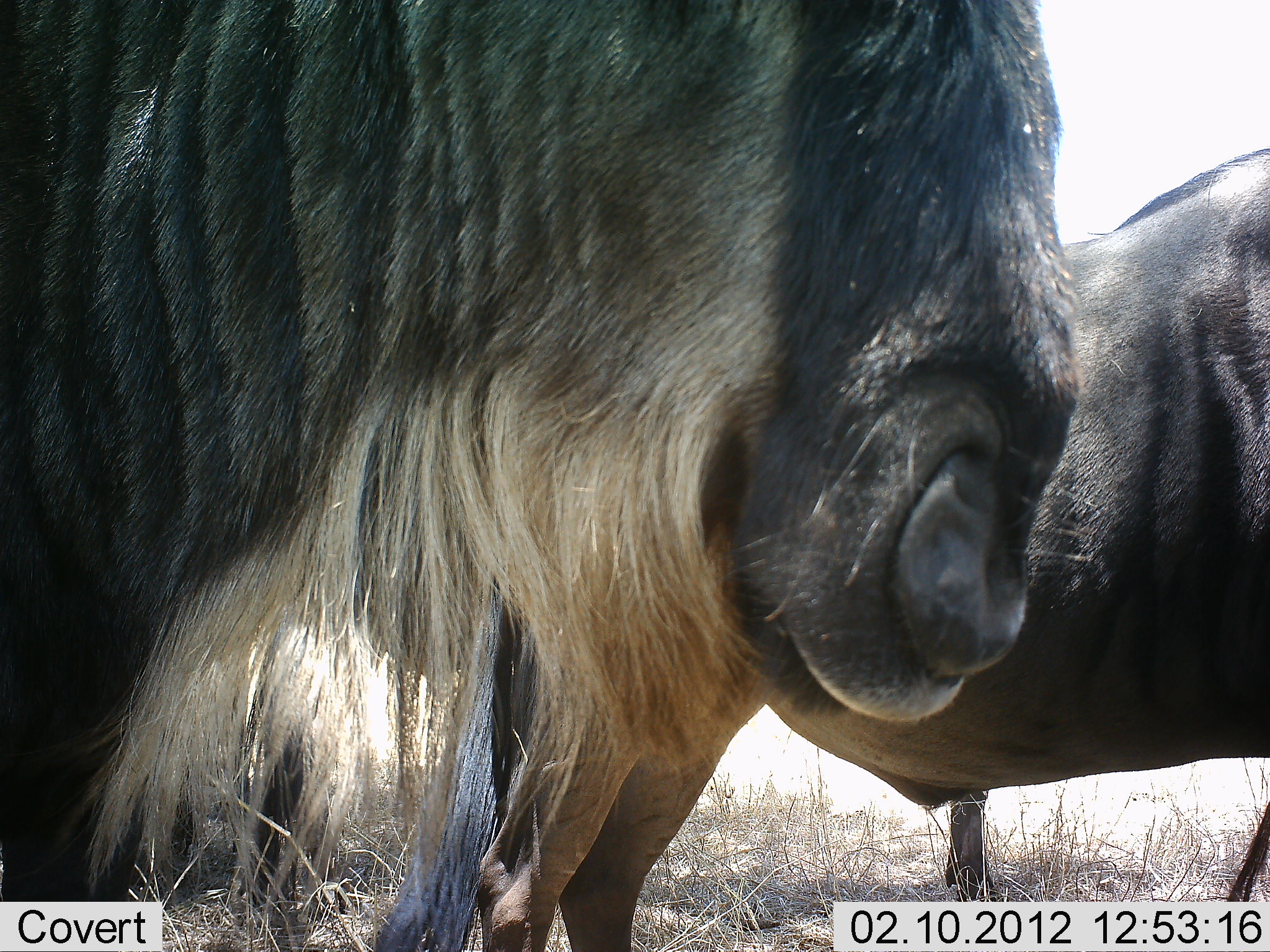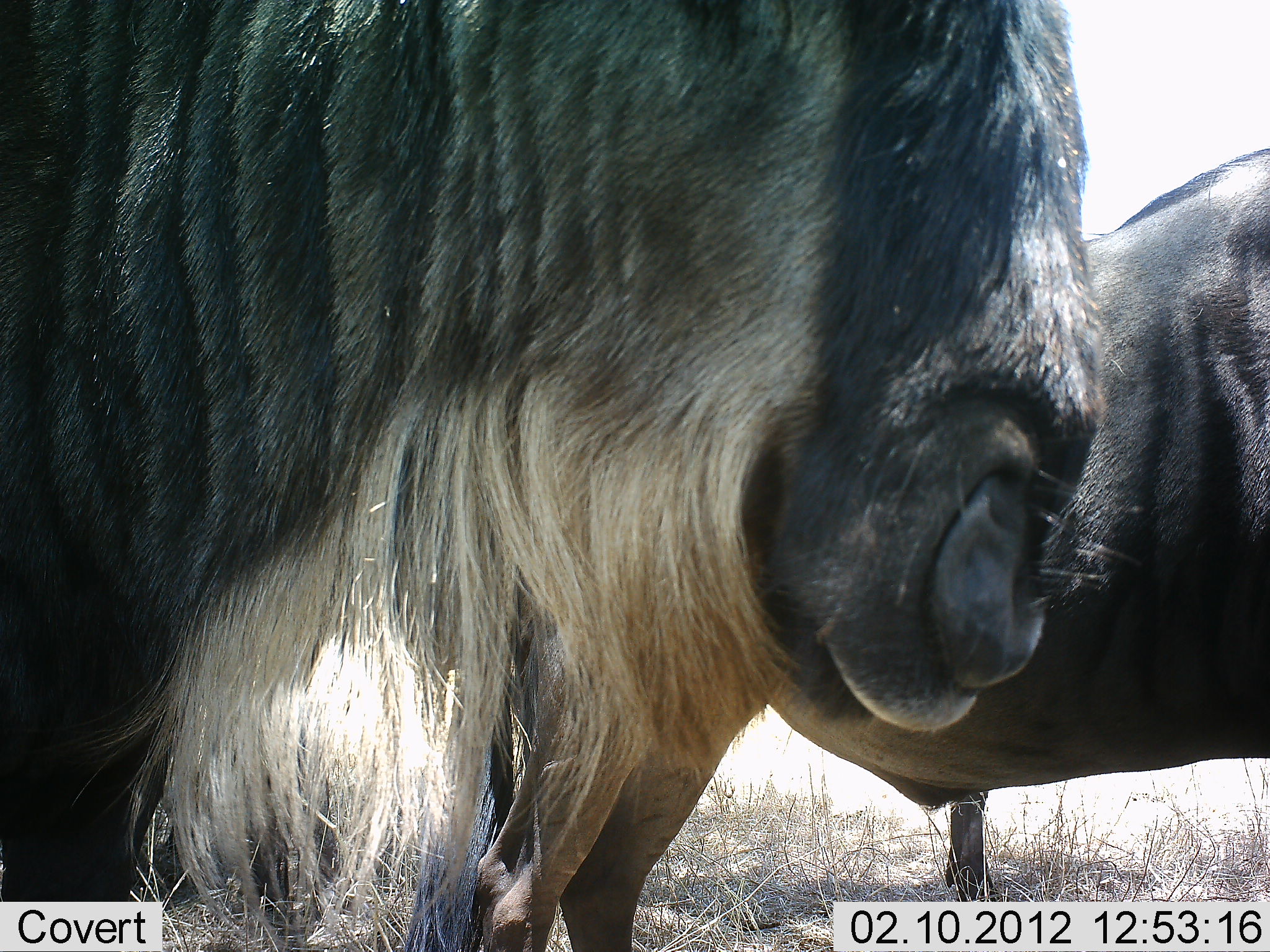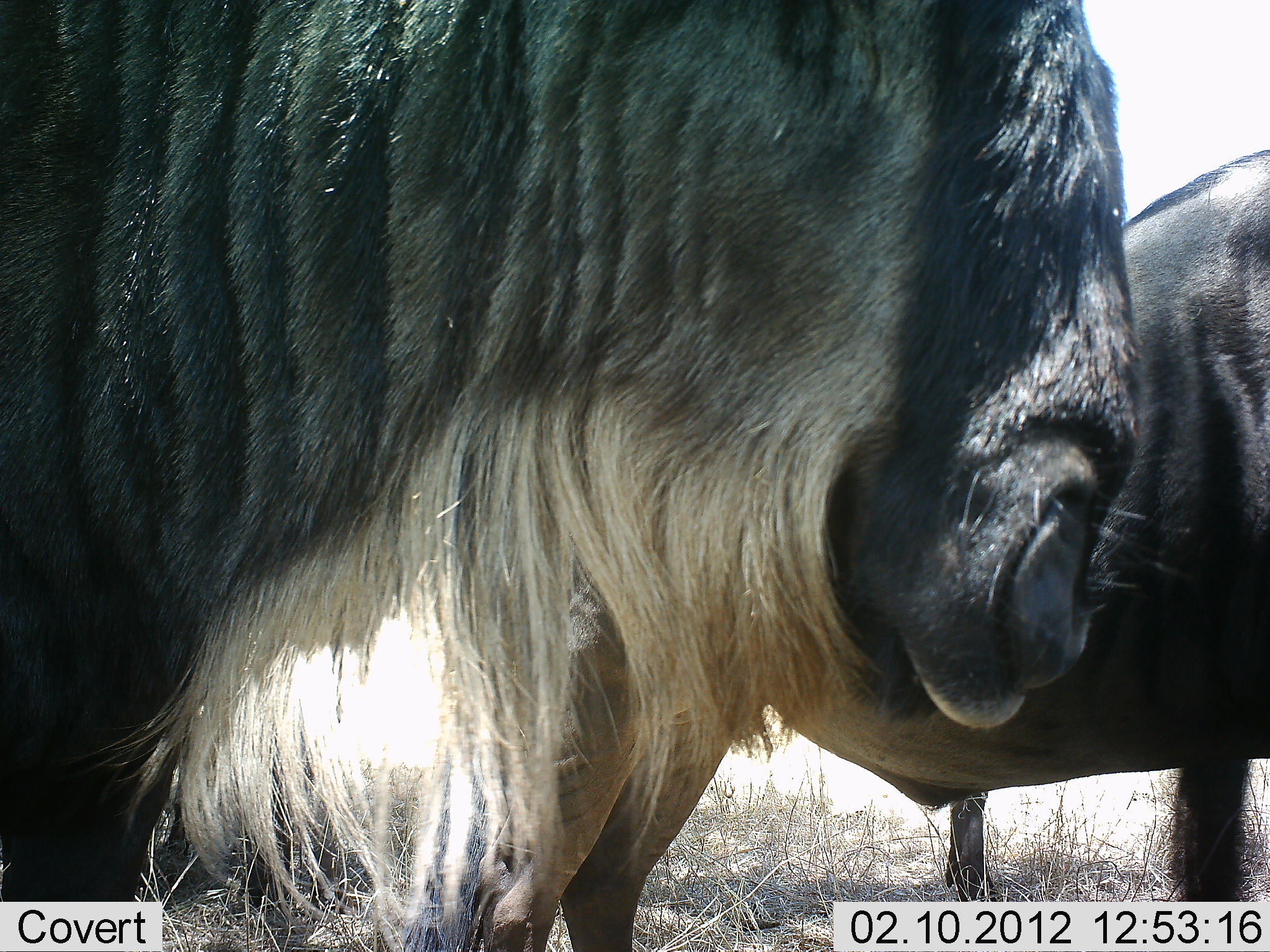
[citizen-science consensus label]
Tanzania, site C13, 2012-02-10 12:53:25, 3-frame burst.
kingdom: Animalia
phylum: Chordata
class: Mammalia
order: Artiodactyla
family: Bovidae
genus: Connochaetes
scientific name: Connochaetes taurinus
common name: blue wildebeest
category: wildebeest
Wildebeest (blue wildebeest) (Connochaetes taurinus), count 2. Behavior (volunteer vote fractions): standing 94%, resting 6%, moving 0%, interacting 0%. Young present (vote fraction): 0%. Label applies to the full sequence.